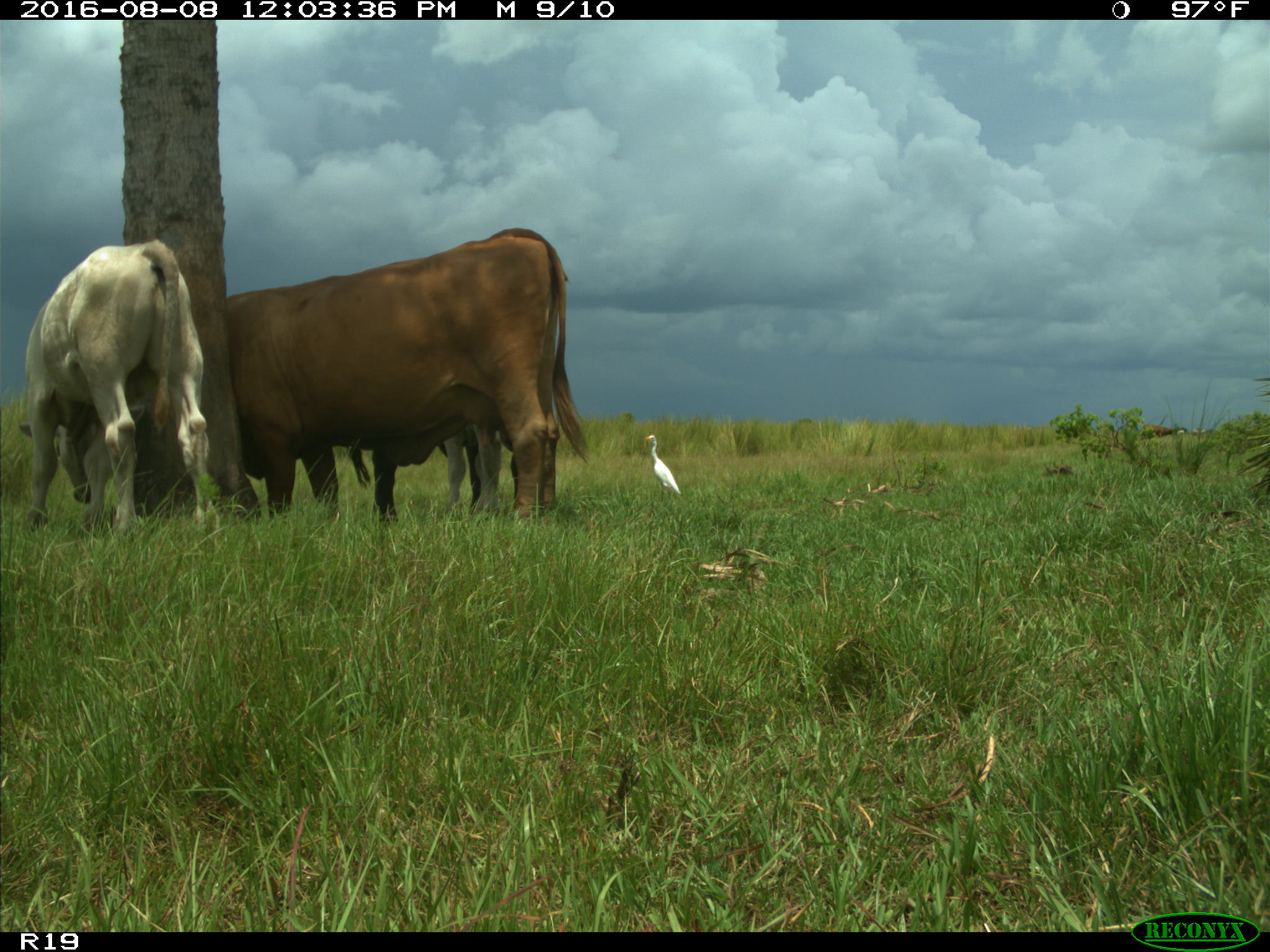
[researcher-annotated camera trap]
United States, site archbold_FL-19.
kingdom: Animalia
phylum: Chordata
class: Mammalia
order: Artiodactyla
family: Bovidae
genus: Bos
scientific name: Bos taurus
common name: domestic cow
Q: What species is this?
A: Bos taurus (domestic cow).